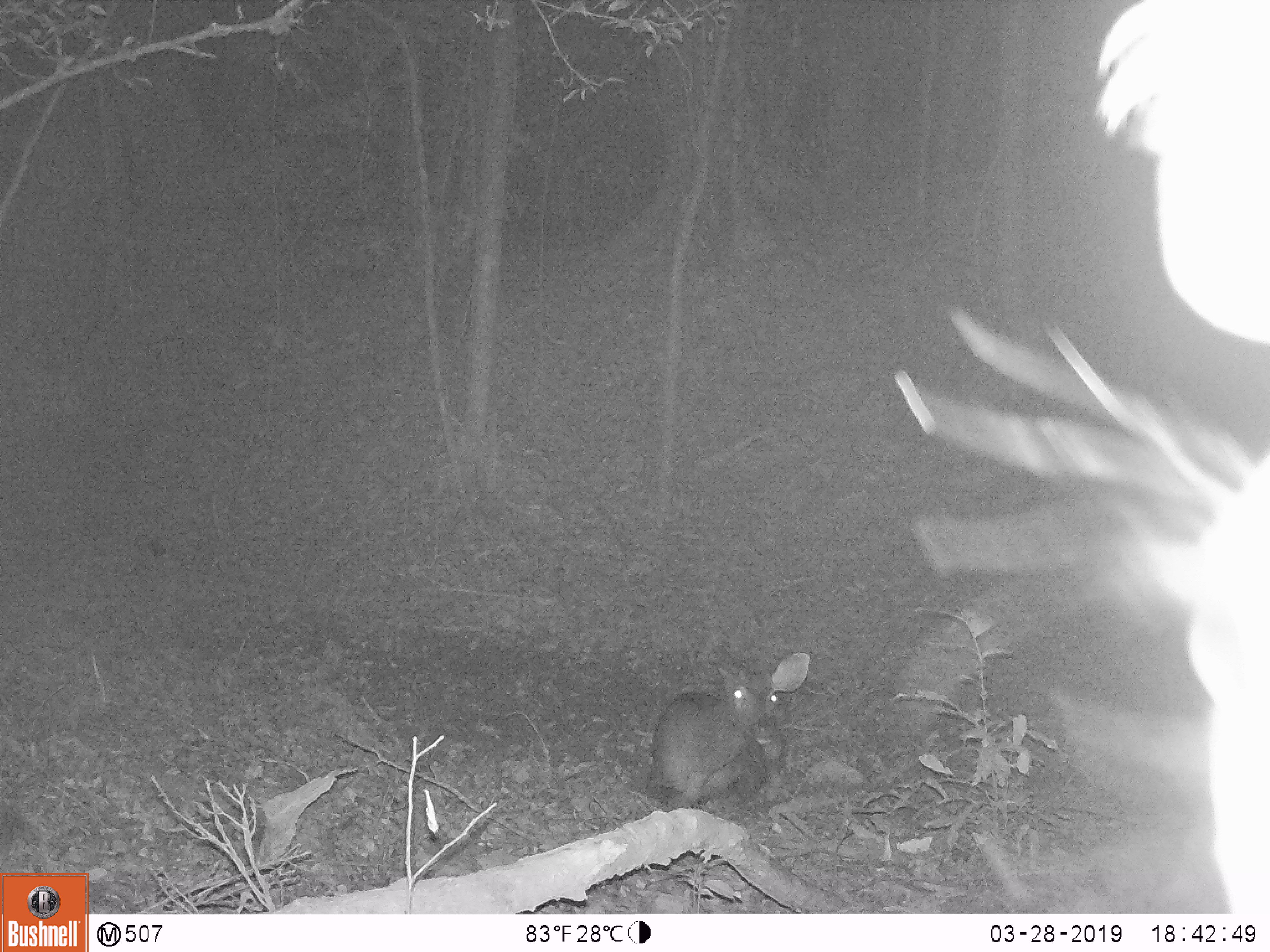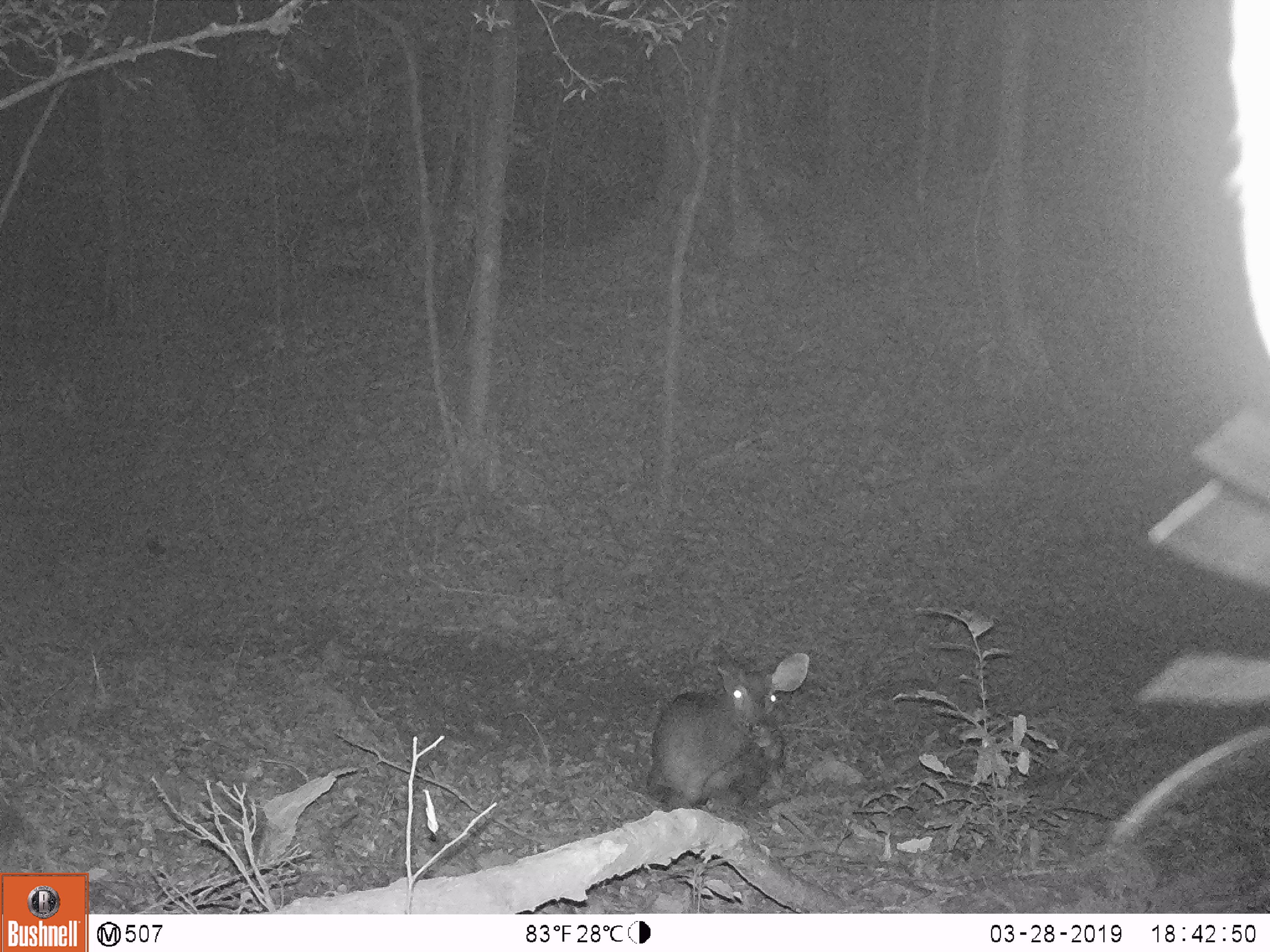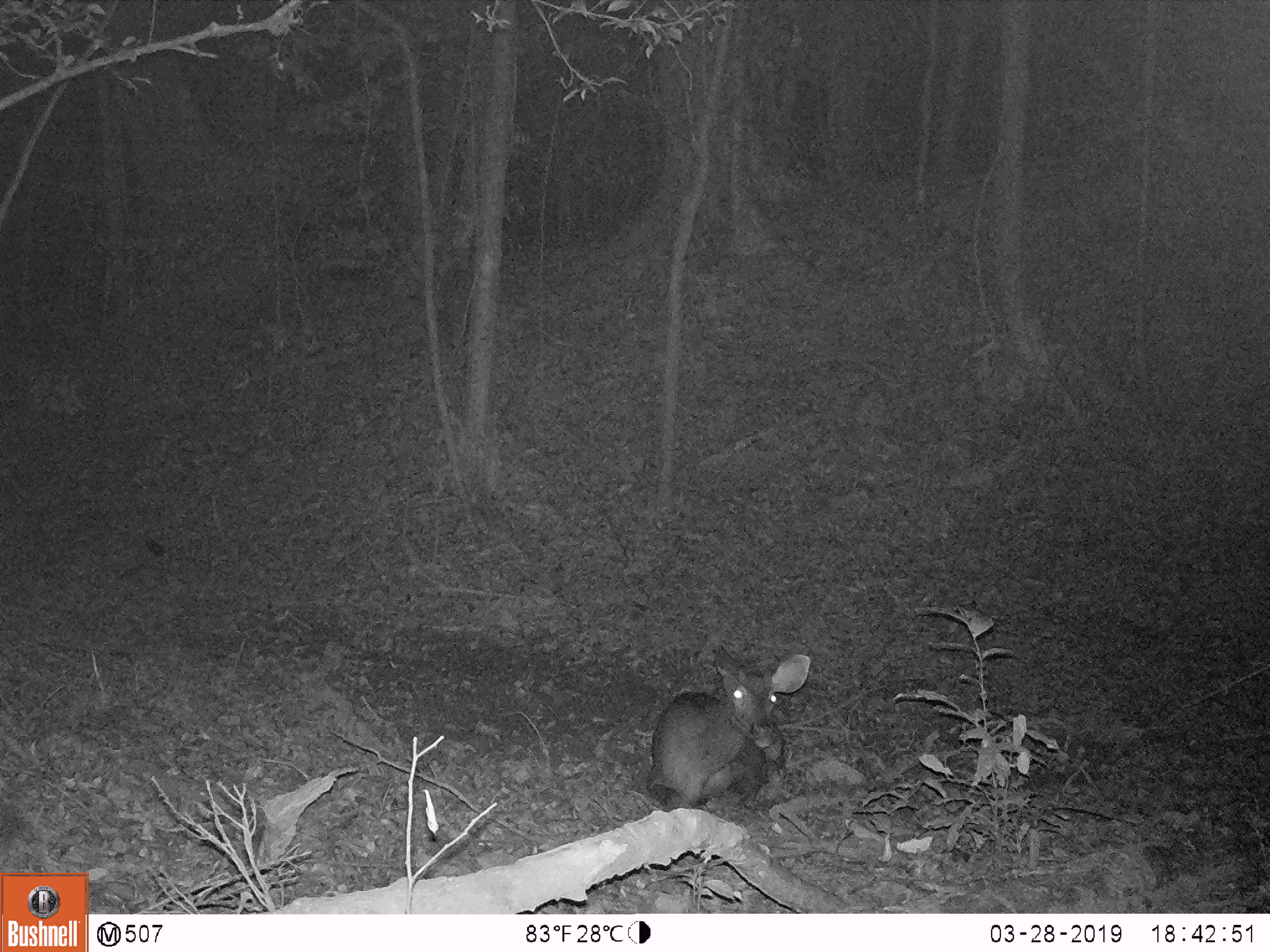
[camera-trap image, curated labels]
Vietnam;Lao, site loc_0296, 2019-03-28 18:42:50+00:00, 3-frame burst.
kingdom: Animalia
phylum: Chordata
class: Mammalia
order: Artiodactyla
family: Cervidae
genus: Rusa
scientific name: Rusa unicolor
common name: sambar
Sambar (Rusa unicolor). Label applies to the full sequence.